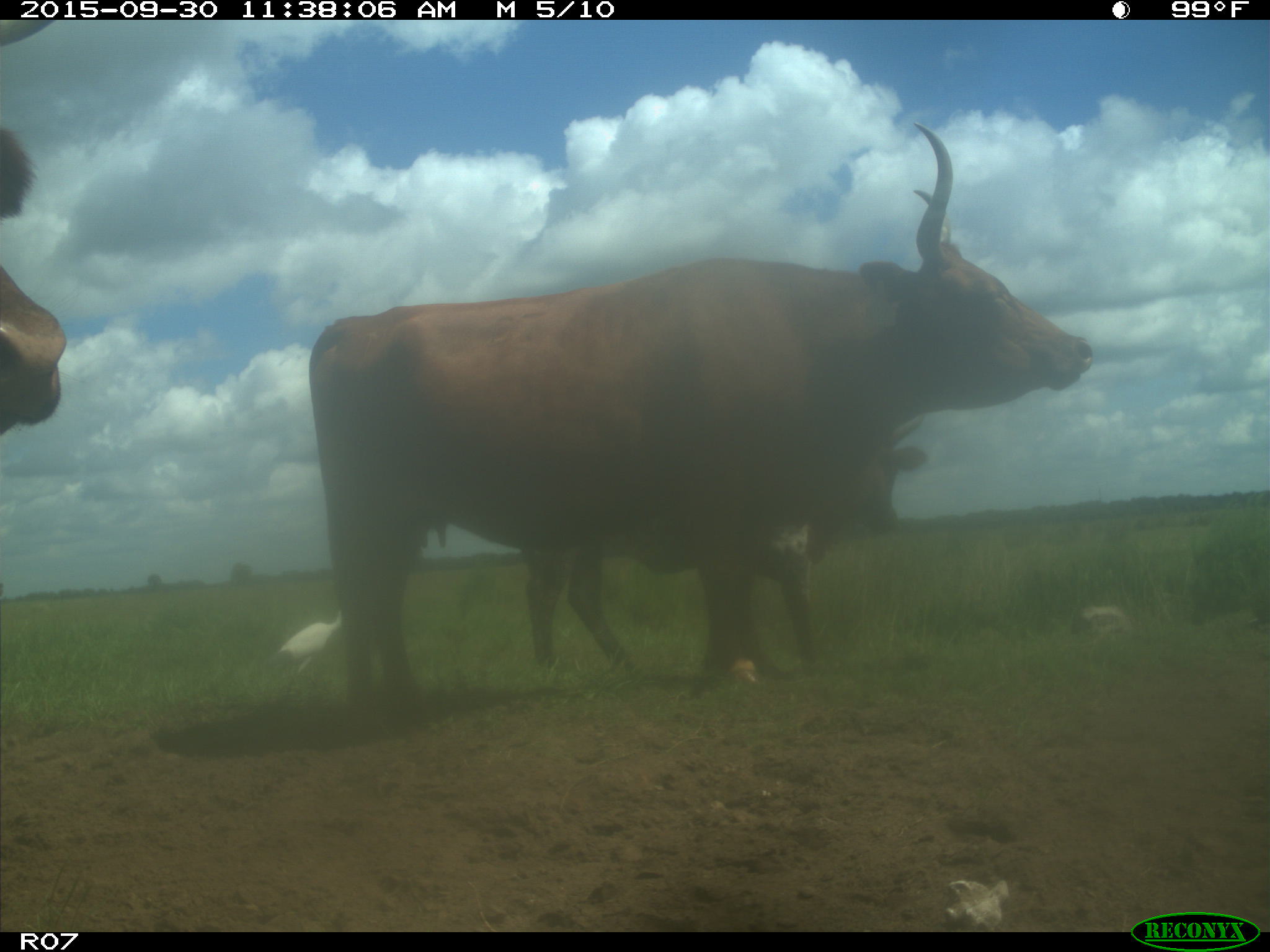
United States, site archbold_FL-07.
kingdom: Animalia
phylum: Chordata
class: Mammalia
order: Artiodactyla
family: Bovidae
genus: Bos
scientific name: Bos taurus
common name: domestic cow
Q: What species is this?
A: Bos taurus (domestic cow).